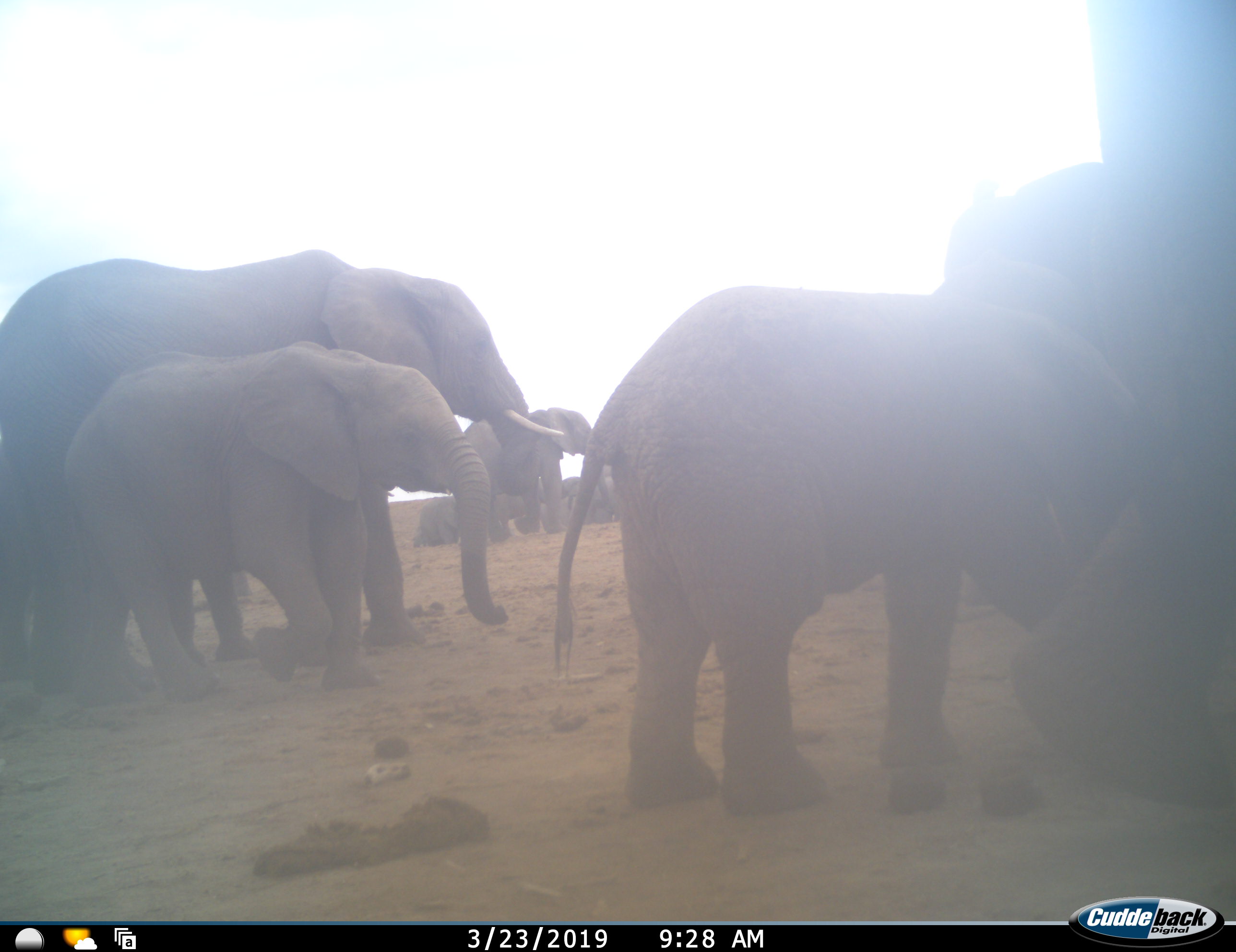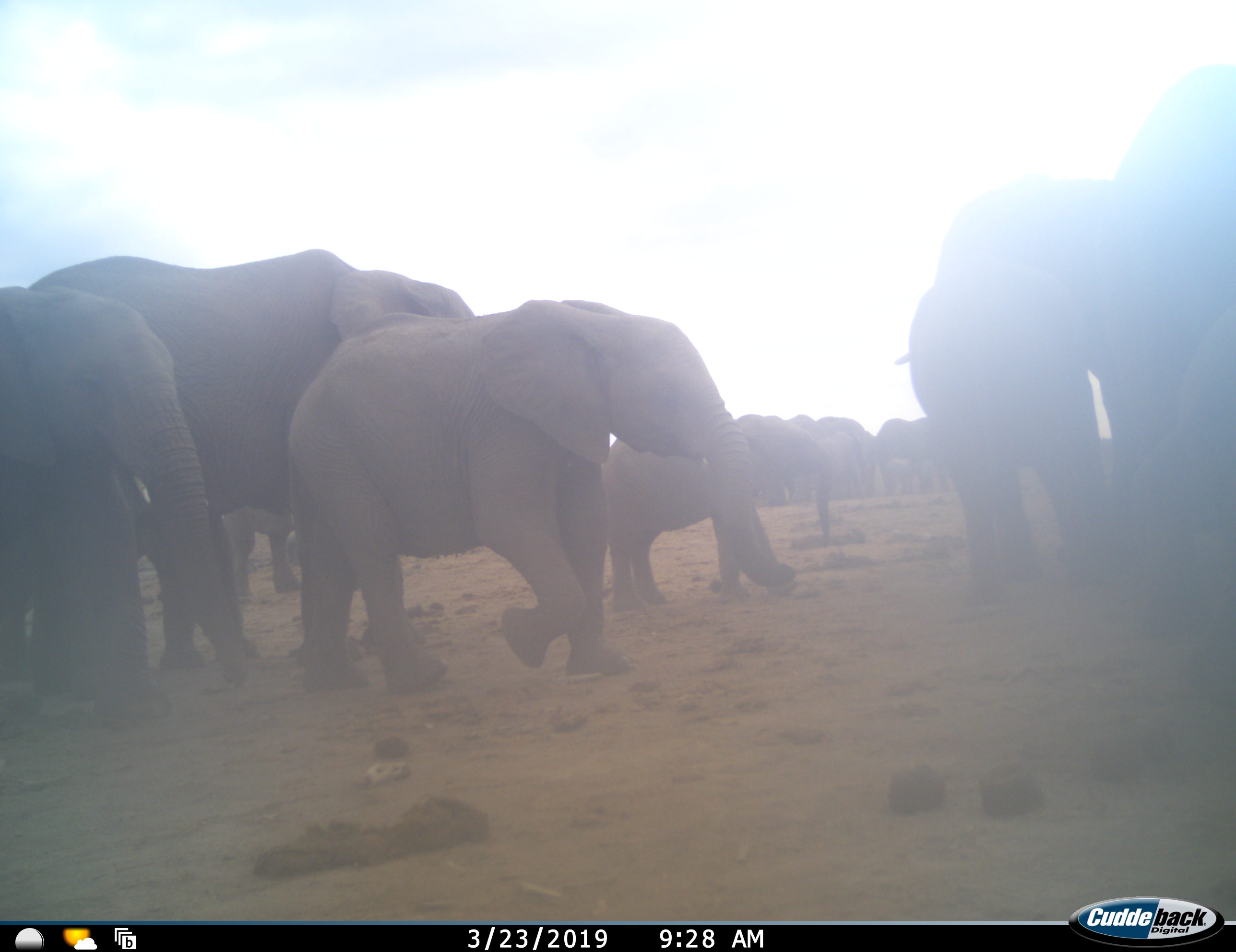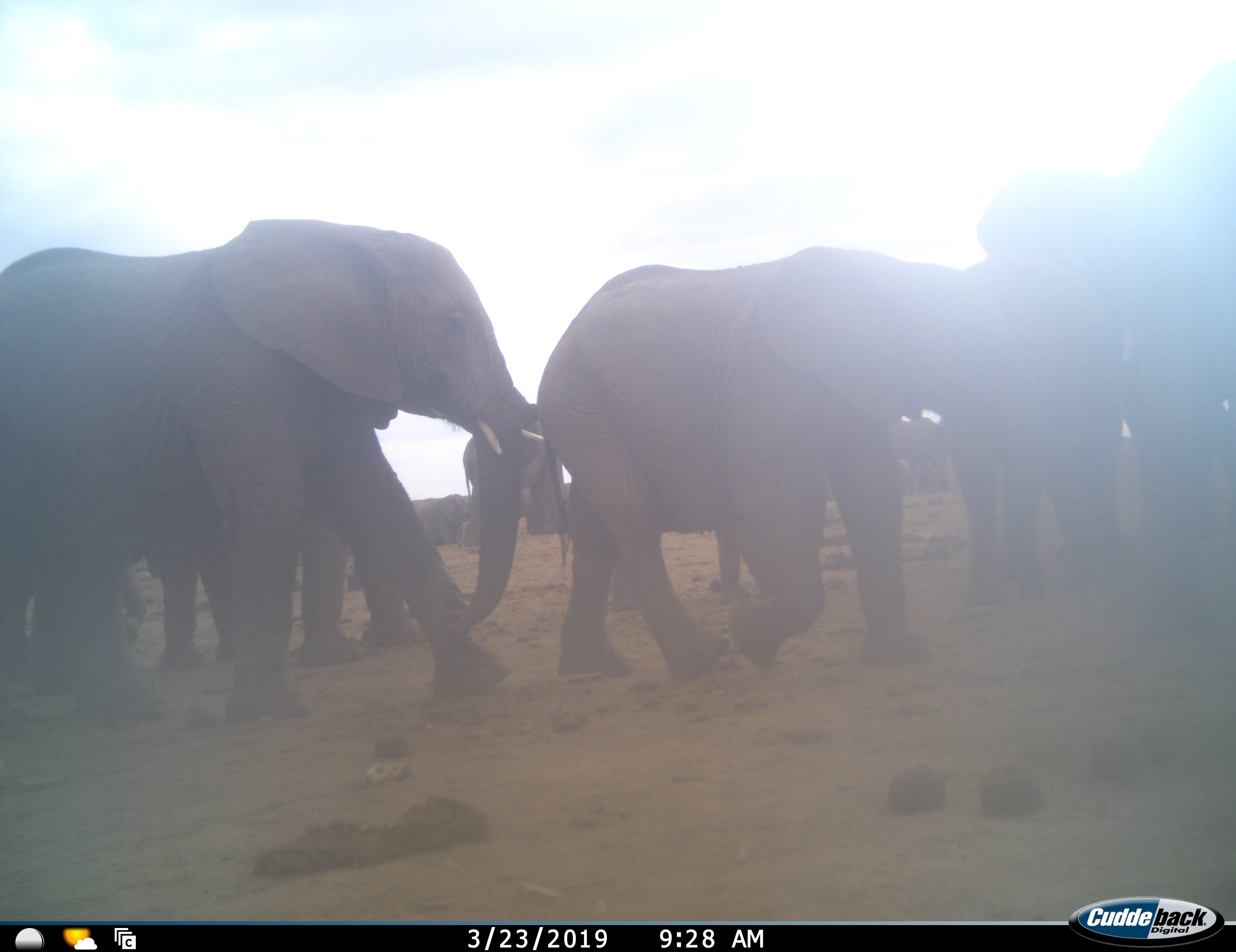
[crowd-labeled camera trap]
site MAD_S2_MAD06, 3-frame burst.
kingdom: Animalia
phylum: Chordata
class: Mammalia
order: Proboscidea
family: Elephantidae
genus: Loxodonta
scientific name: Loxodonta africana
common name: african bush elephant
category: elephant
Elephant (african bush elephant) (Loxodonta africana), count 11-50. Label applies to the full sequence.